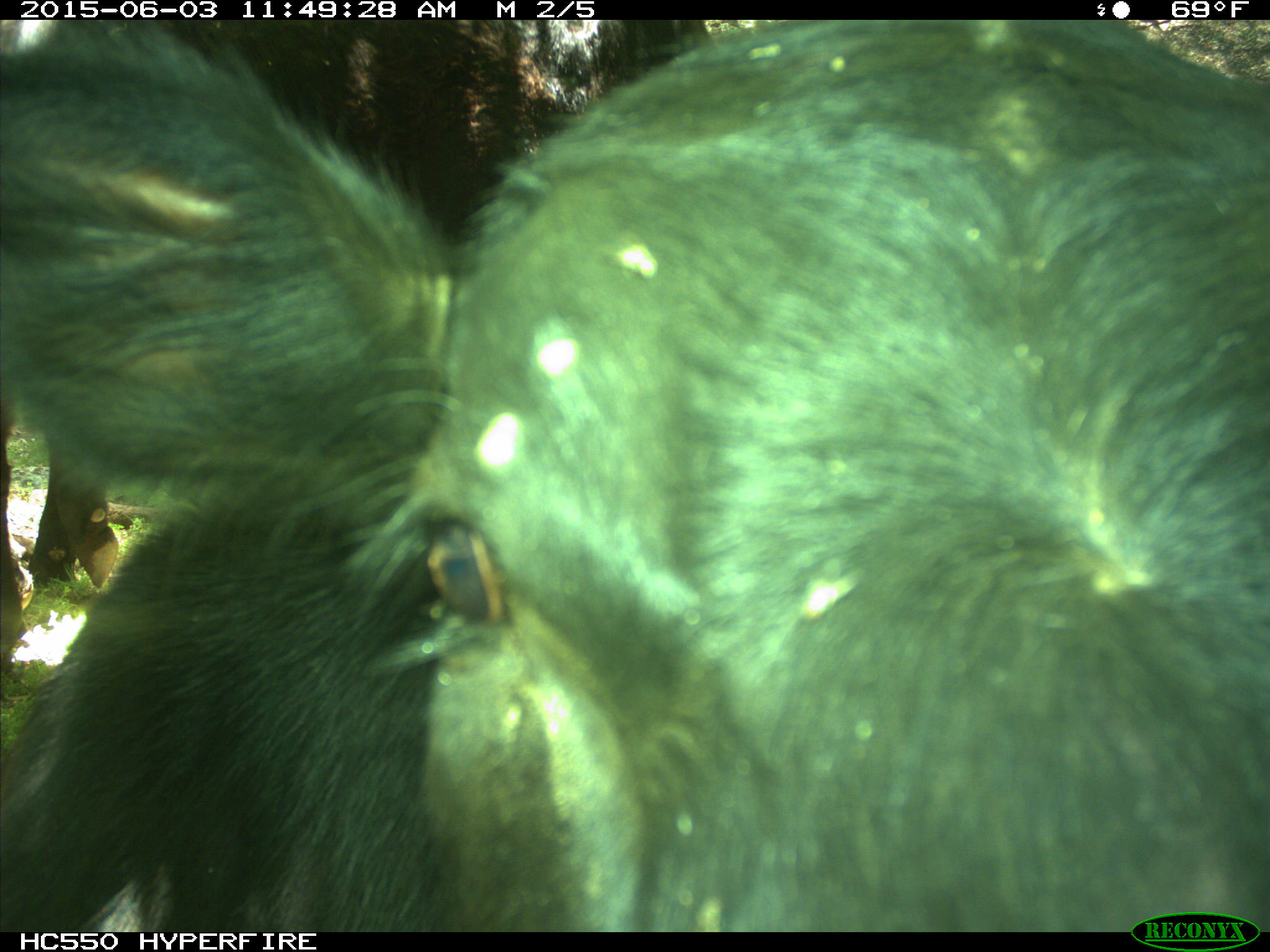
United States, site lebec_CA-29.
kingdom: Animalia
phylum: Chordata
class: Mammalia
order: Artiodactyla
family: Bovidae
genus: Bos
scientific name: Bos taurus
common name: domestic cow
Bos taurus (domestic cow).